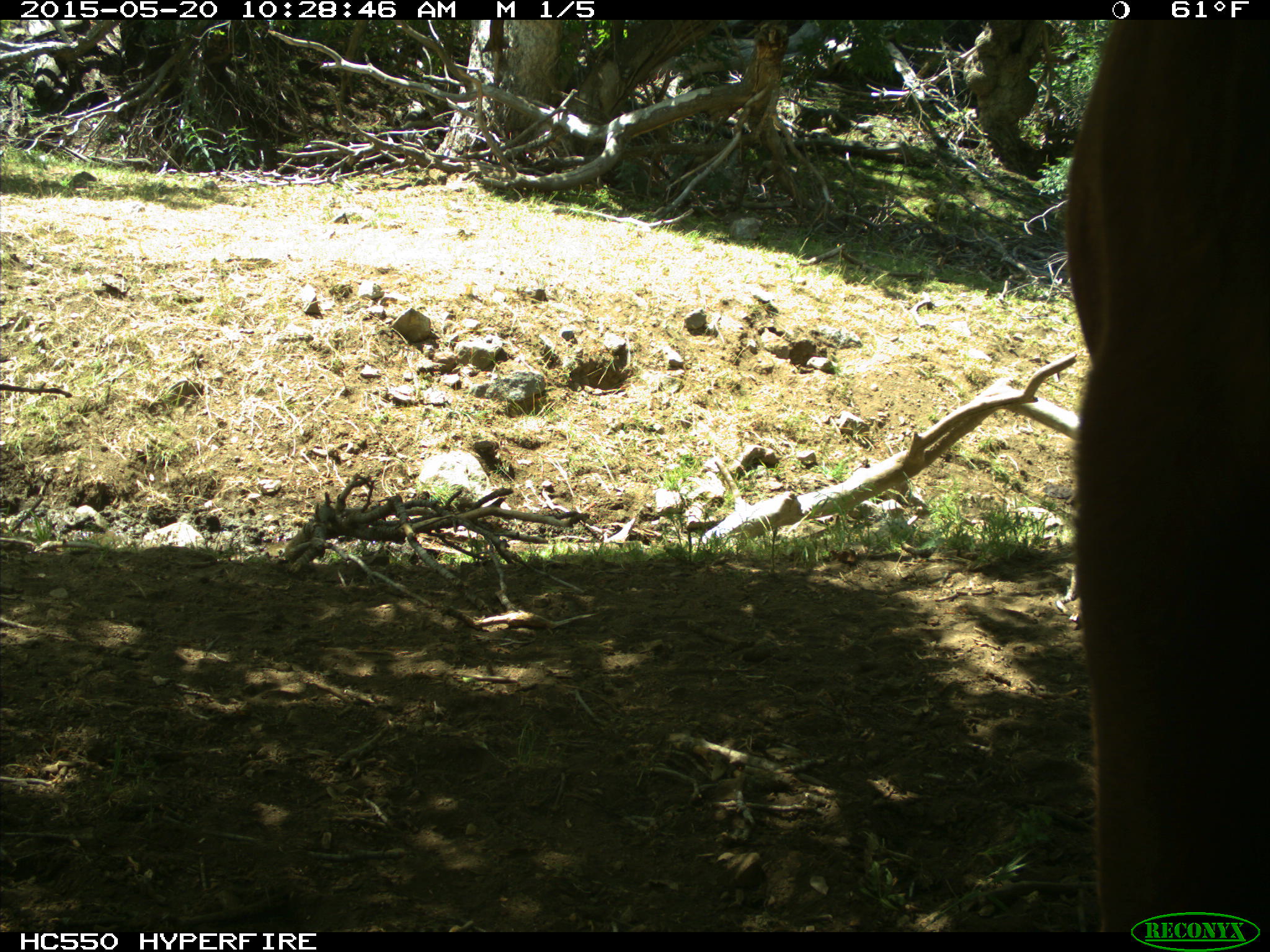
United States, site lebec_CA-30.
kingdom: Animalia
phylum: Chordata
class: Mammalia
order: Artiodactyla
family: Bovidae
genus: Bos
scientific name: Bos taurus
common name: domestic cow